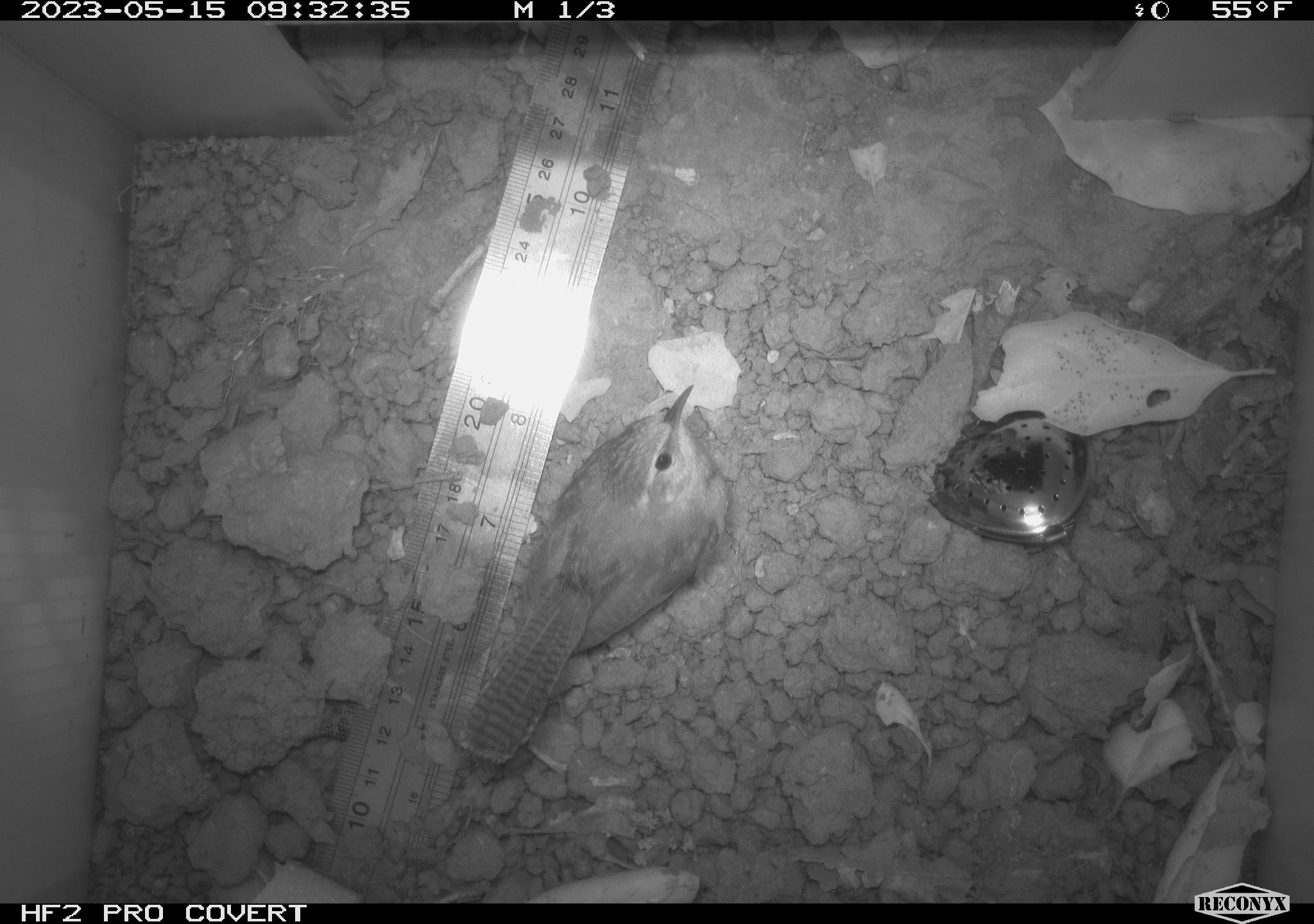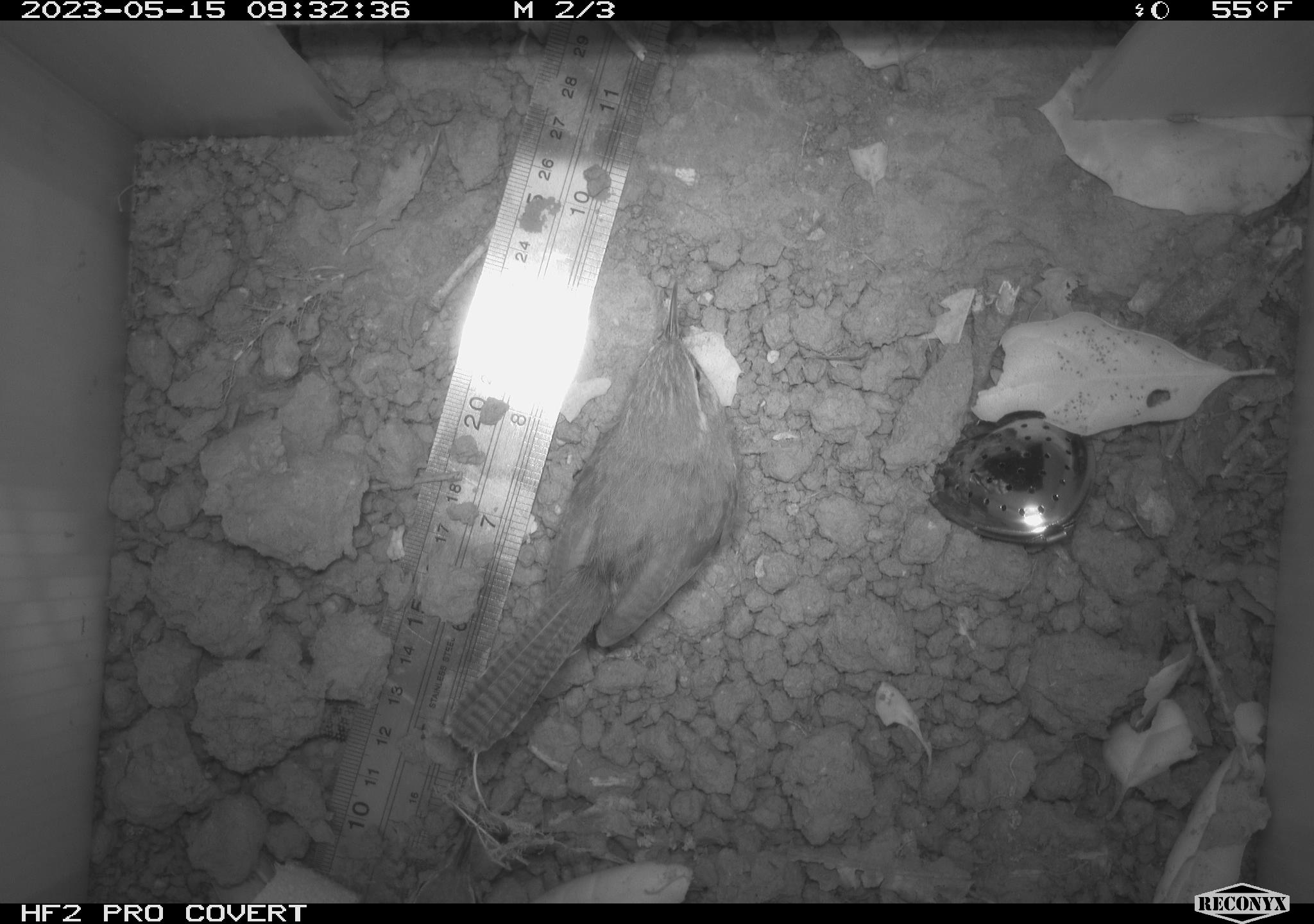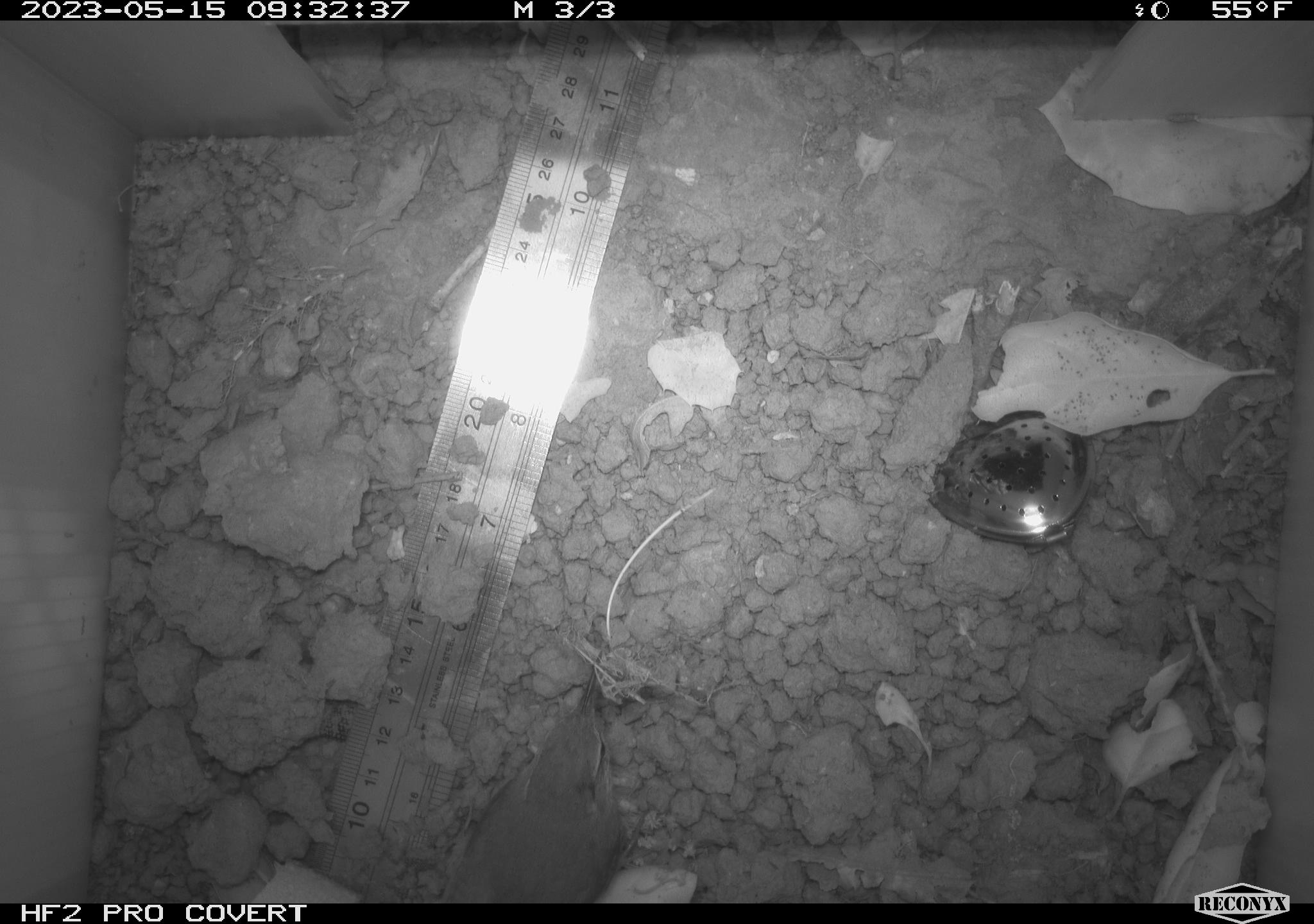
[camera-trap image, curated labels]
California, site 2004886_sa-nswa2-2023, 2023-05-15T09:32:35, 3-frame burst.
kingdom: Animalia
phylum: Chordata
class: Aves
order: Passeriformes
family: Troglodytidae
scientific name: Troglodytidae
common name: wren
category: troglodytidae family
Troglodytidae family (wren) (Troglodytidae).